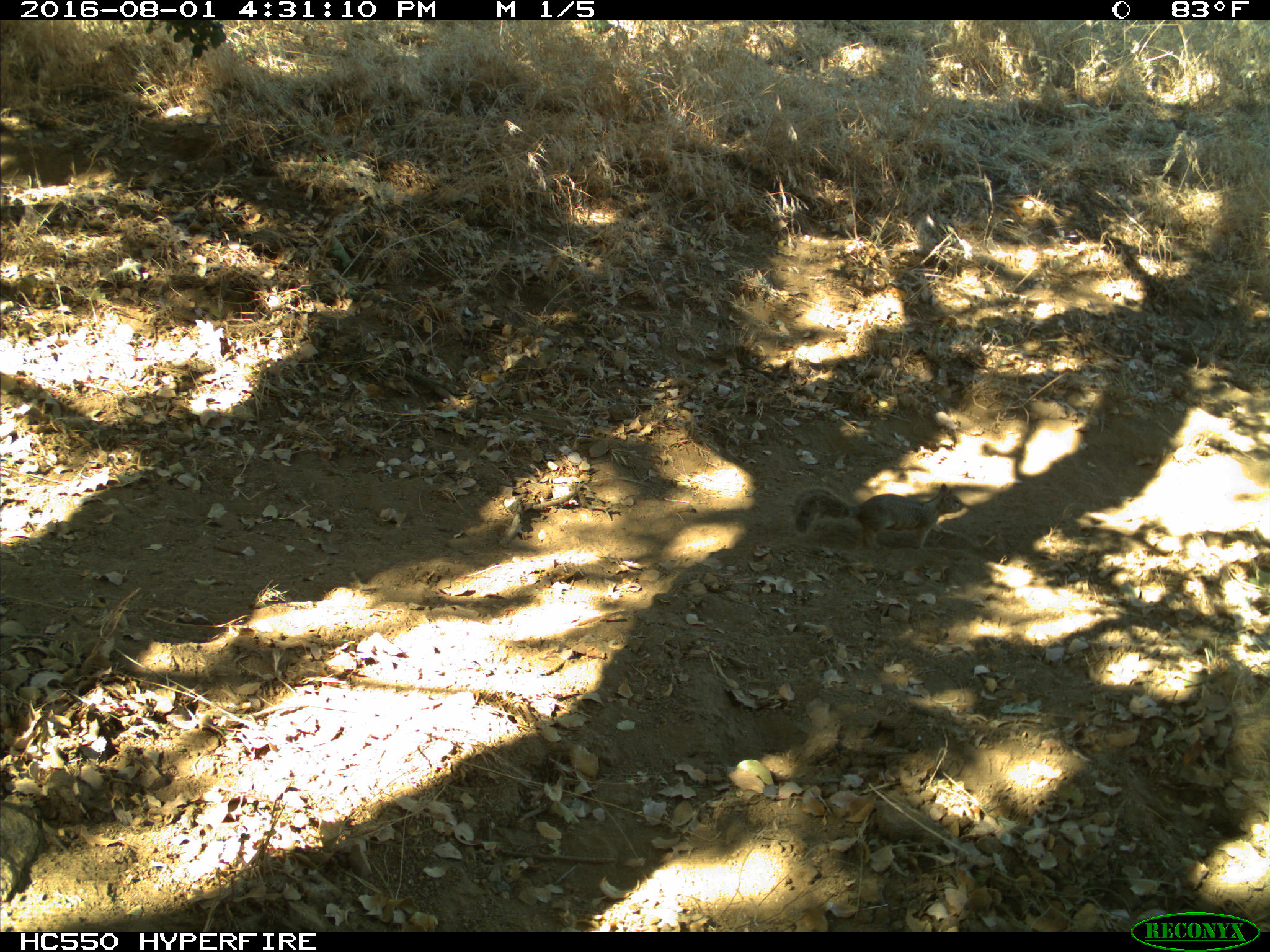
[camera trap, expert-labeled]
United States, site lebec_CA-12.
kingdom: Animalia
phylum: Chordata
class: Mammalia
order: Rodentia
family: Sciuridae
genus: Otospermophilus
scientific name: Otospermophilus beecheyi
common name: california ground squirrel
Otospermophilus beecheyi (california ground squirrel).